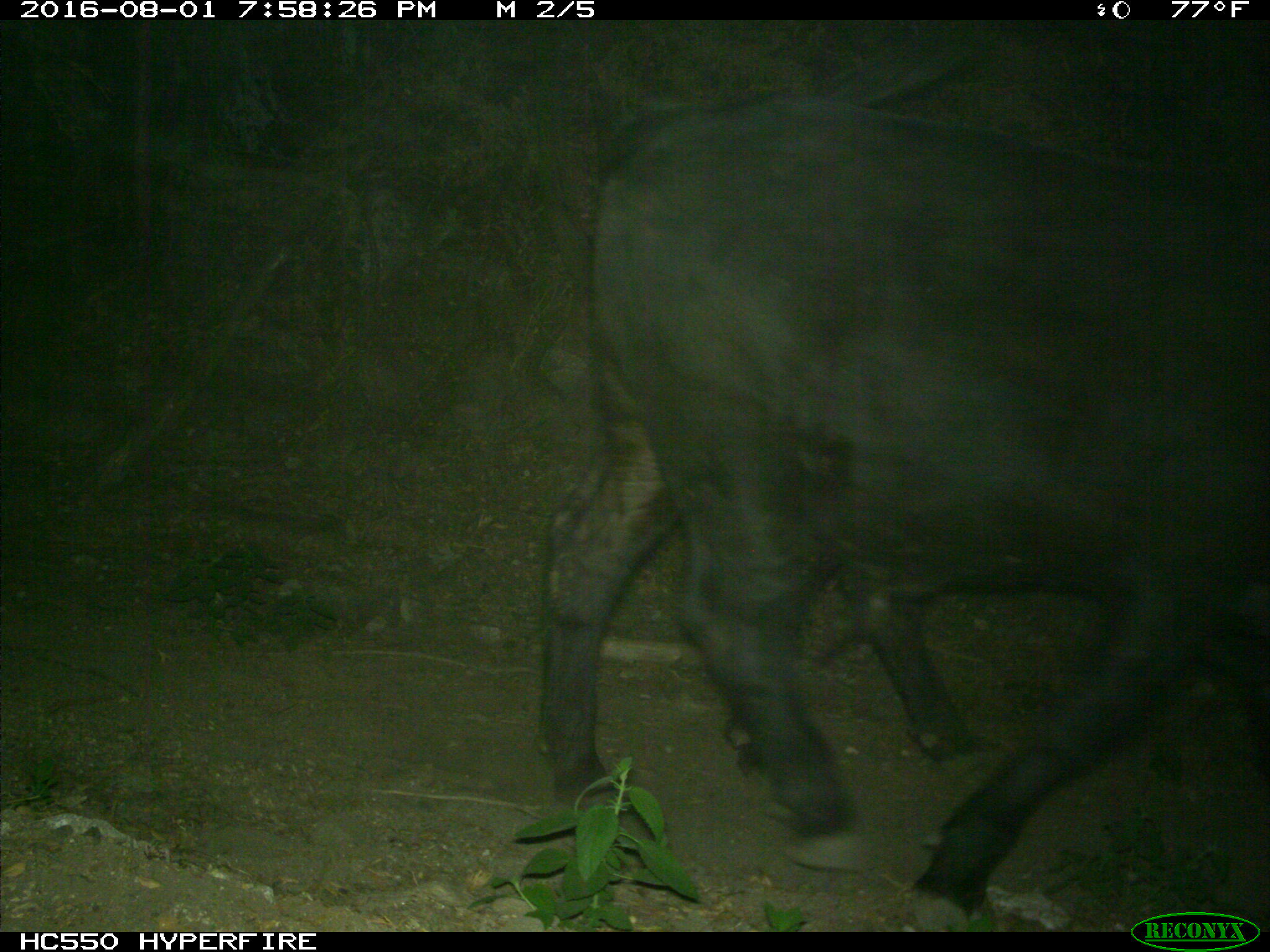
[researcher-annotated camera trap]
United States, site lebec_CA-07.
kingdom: Animalia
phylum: Chordata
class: Mammalia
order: Artiodactyla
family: Bovidae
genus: Bos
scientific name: Bos taurus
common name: domestic cow